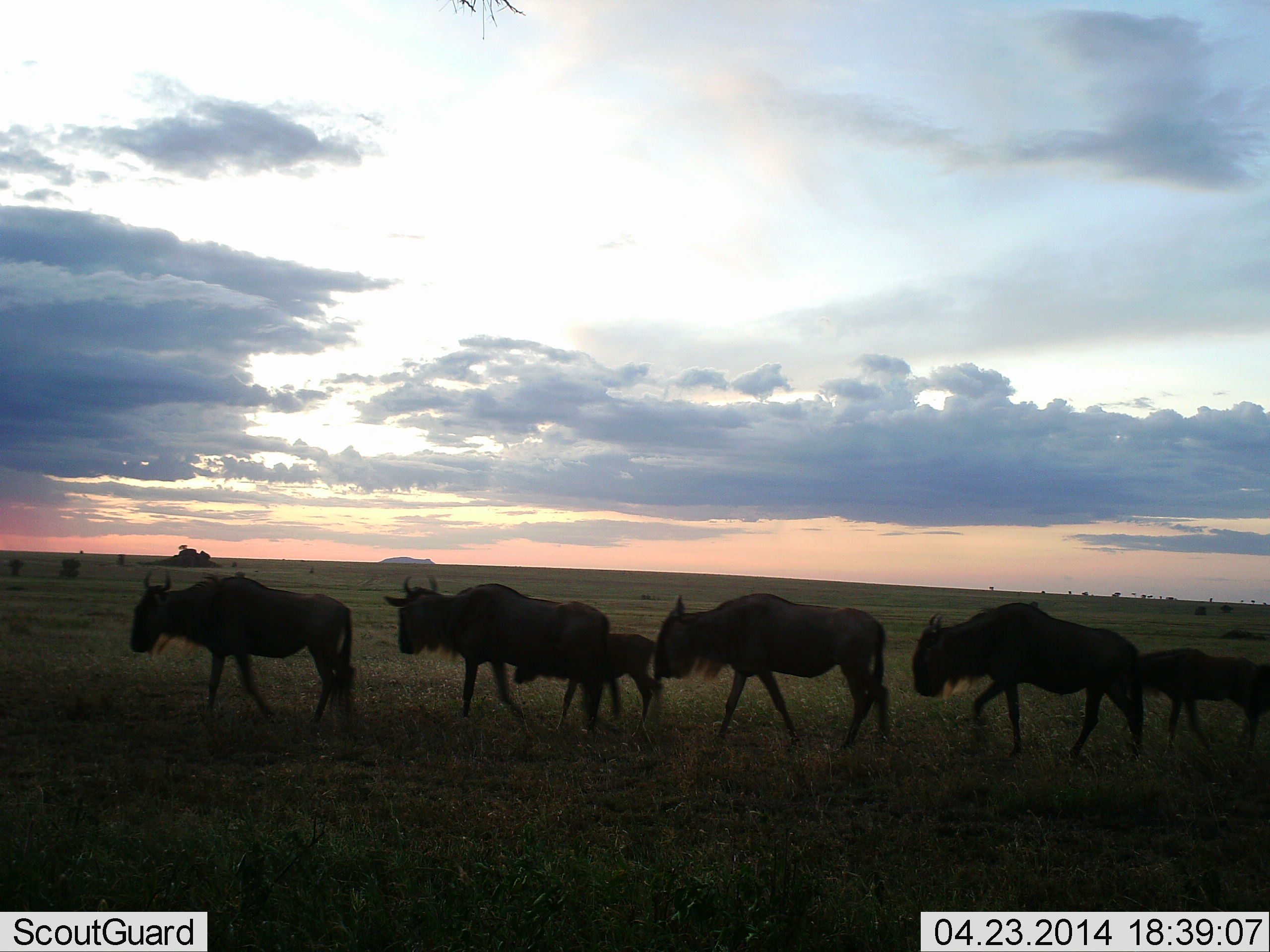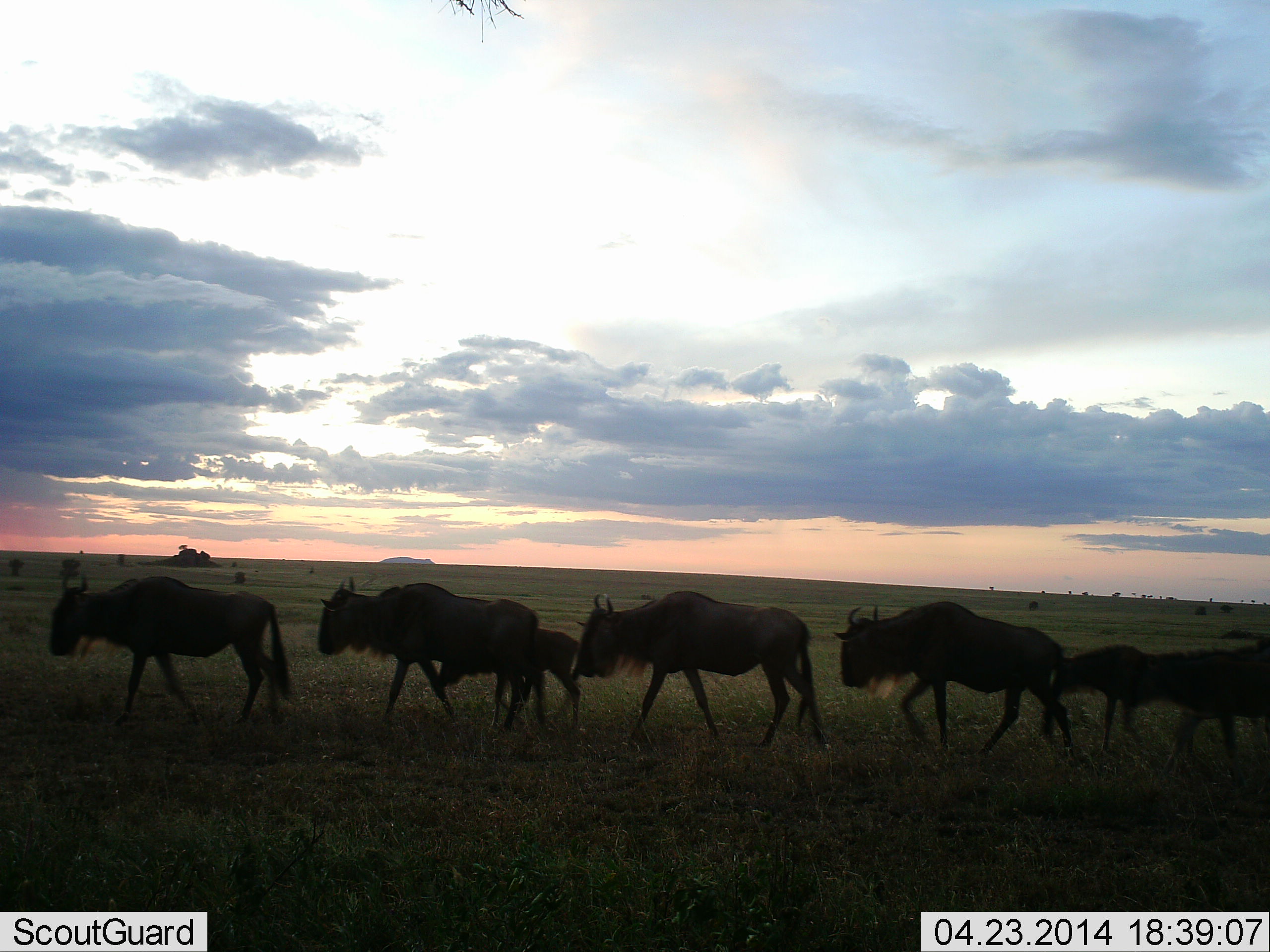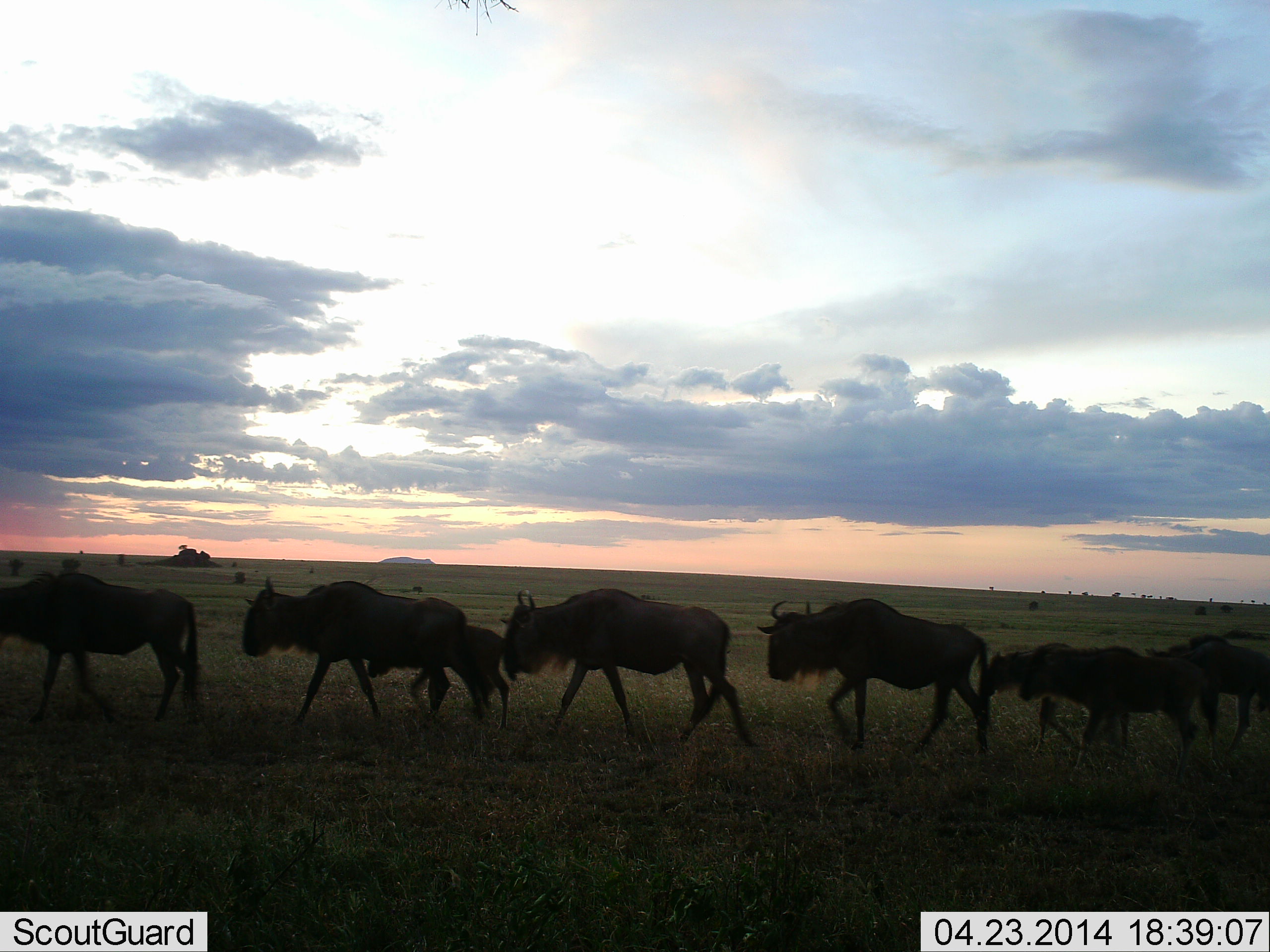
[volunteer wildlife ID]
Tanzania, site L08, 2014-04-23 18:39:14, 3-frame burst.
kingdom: Animalia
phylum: Chordata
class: Mammalia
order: Artiodactyla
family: Bovidae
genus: Connochaetes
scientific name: Connochaetes taurinus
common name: blue wildebeest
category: wildebeest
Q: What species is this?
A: Wildebeest (blue wildebeest) (Connochaetes taurinus).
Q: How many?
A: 8.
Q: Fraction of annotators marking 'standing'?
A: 10%.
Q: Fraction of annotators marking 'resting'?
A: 0%.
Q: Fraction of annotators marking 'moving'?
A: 100%.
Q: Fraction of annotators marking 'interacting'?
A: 0%.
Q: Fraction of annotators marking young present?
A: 70%.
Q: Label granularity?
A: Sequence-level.